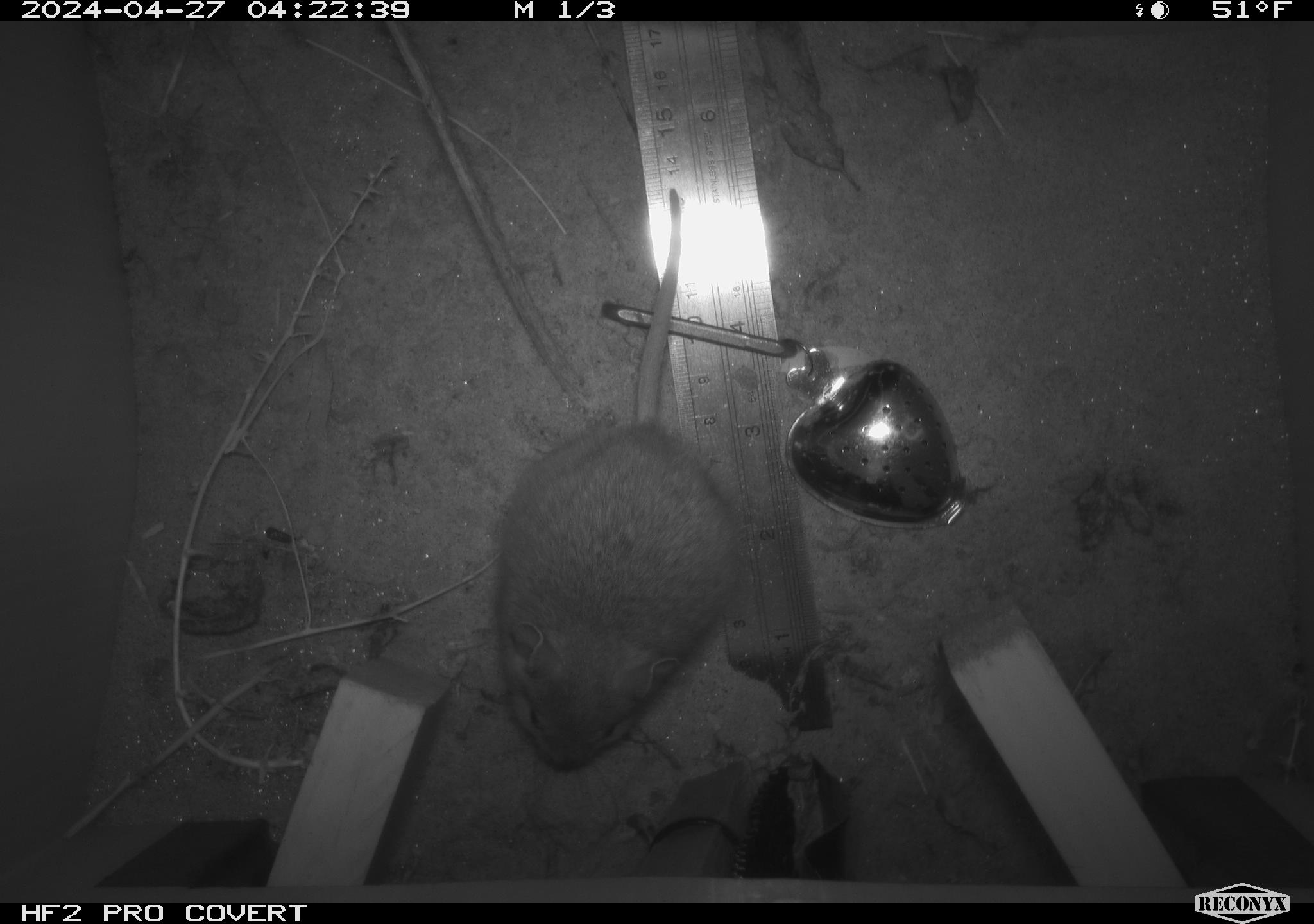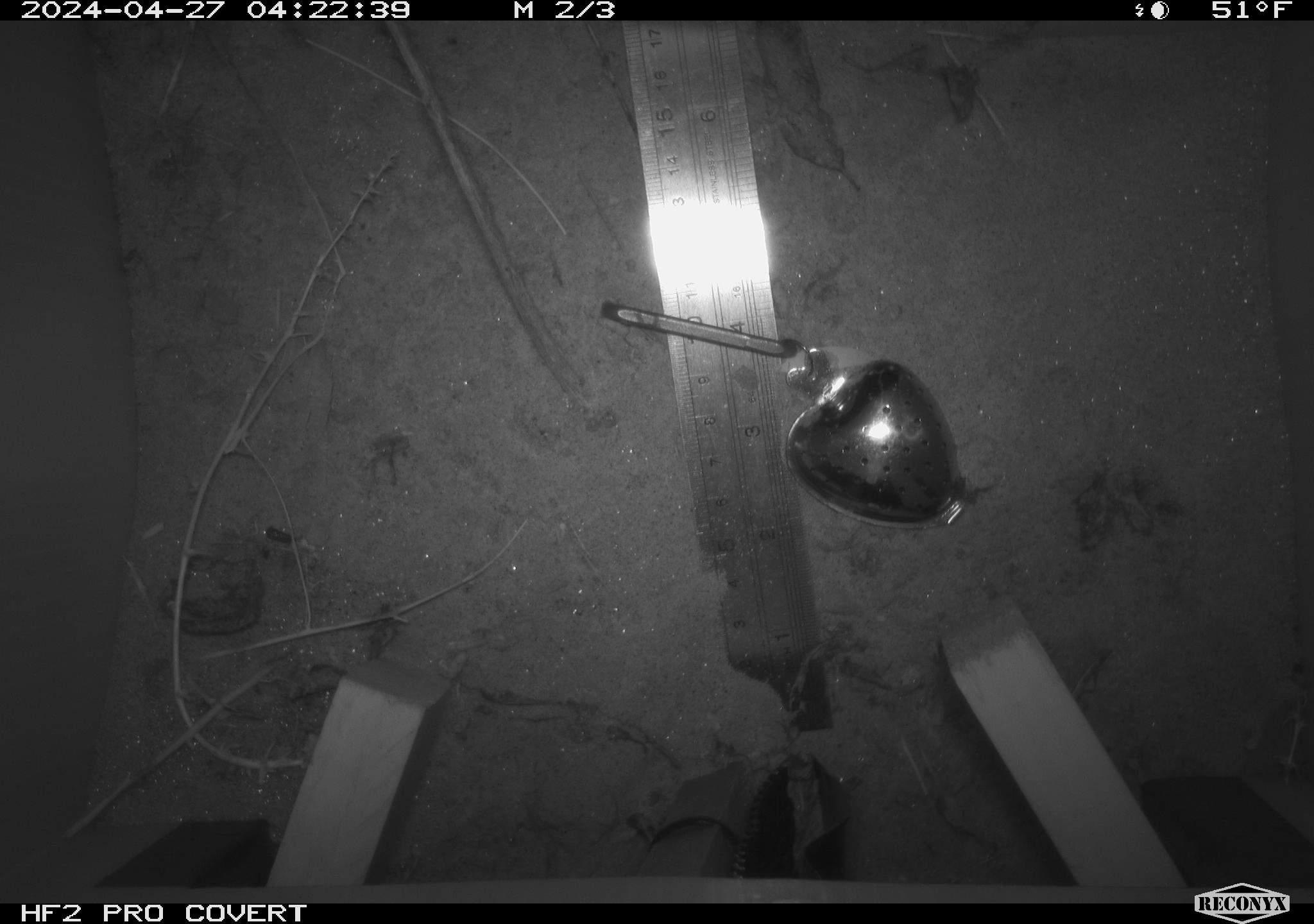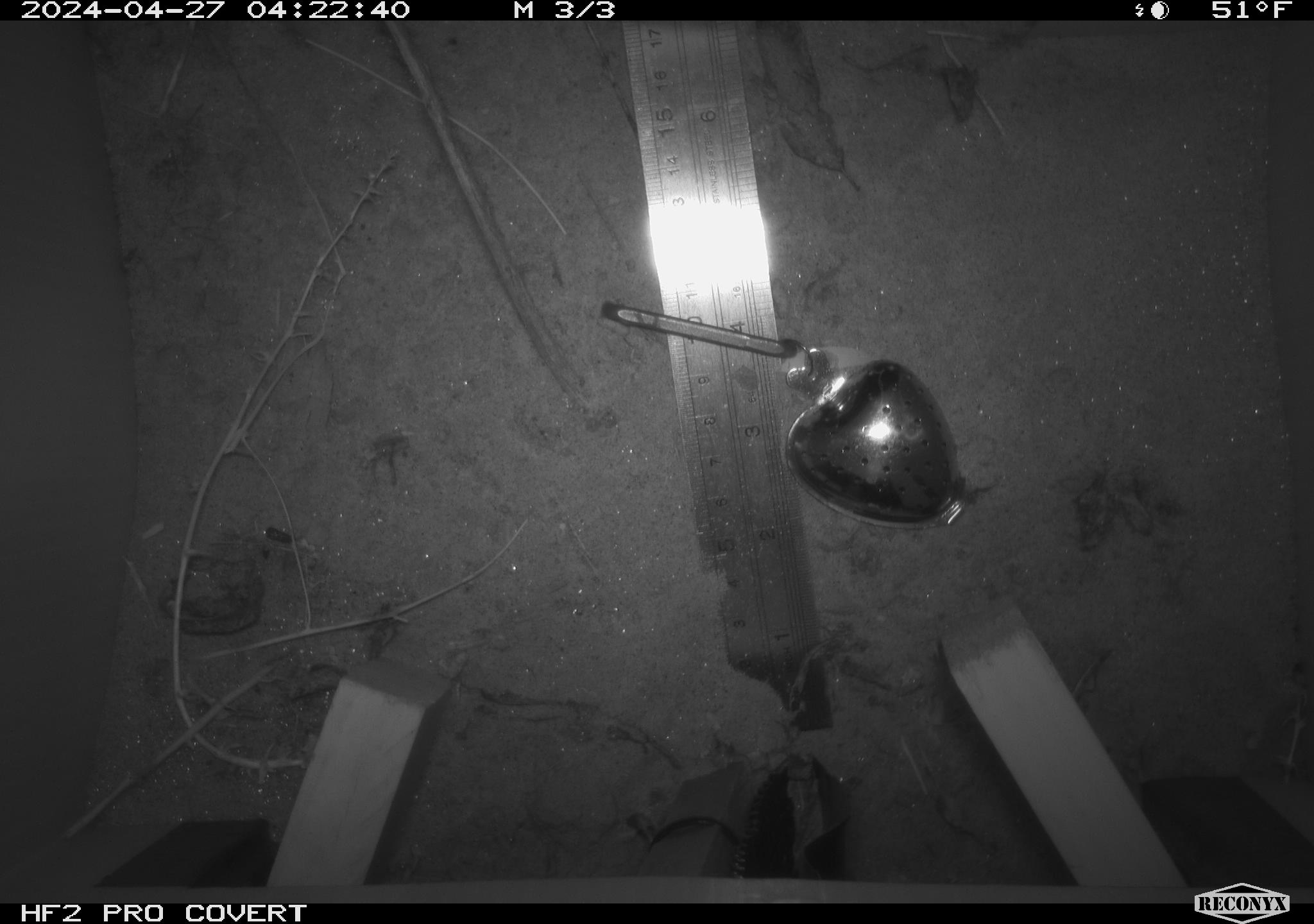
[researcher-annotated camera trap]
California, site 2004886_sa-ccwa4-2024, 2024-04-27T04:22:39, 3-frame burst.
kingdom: Animalia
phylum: Chordata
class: Mammalia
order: Rodentia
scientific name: Rodentia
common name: woodrat or rat or mouse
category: woodrat or rat or mouse species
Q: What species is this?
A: Woodrat or rat or mouse species (woodrat or rat or mouse) (Rodentia).